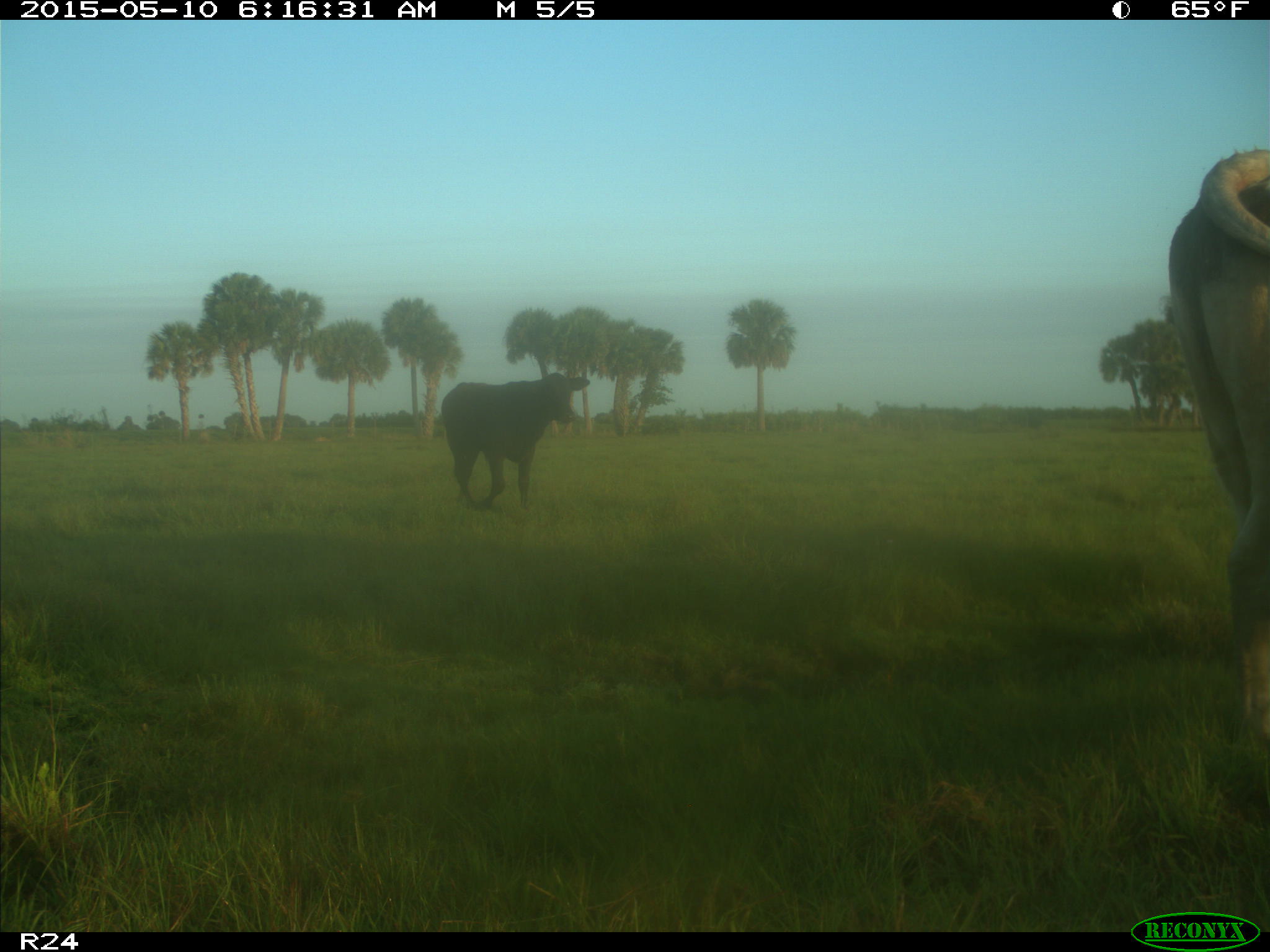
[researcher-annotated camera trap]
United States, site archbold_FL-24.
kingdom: Animalia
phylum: Chordata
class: Mammalia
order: Artiodactyla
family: Bovidae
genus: Bos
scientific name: Bos taurus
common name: domestic cow